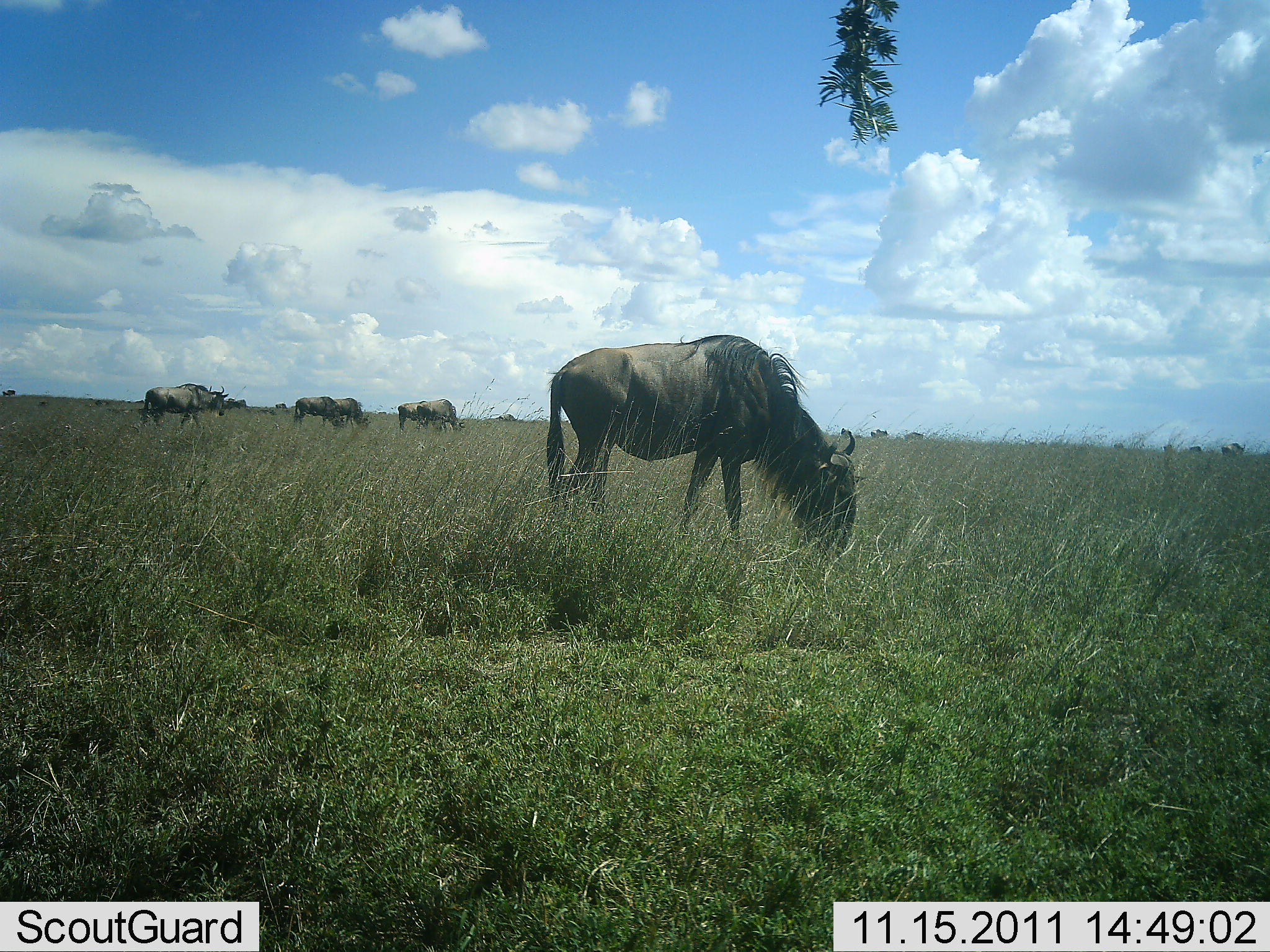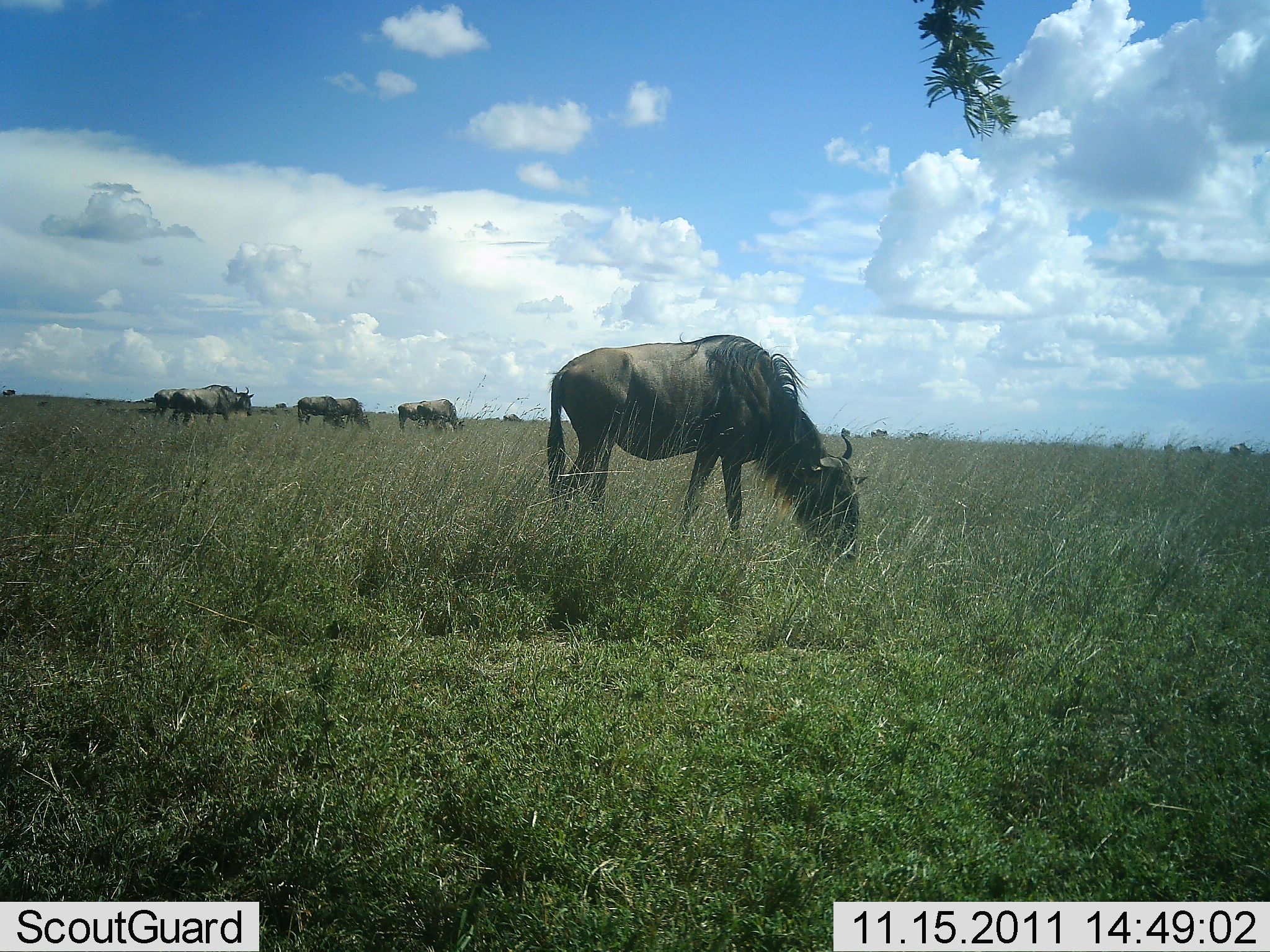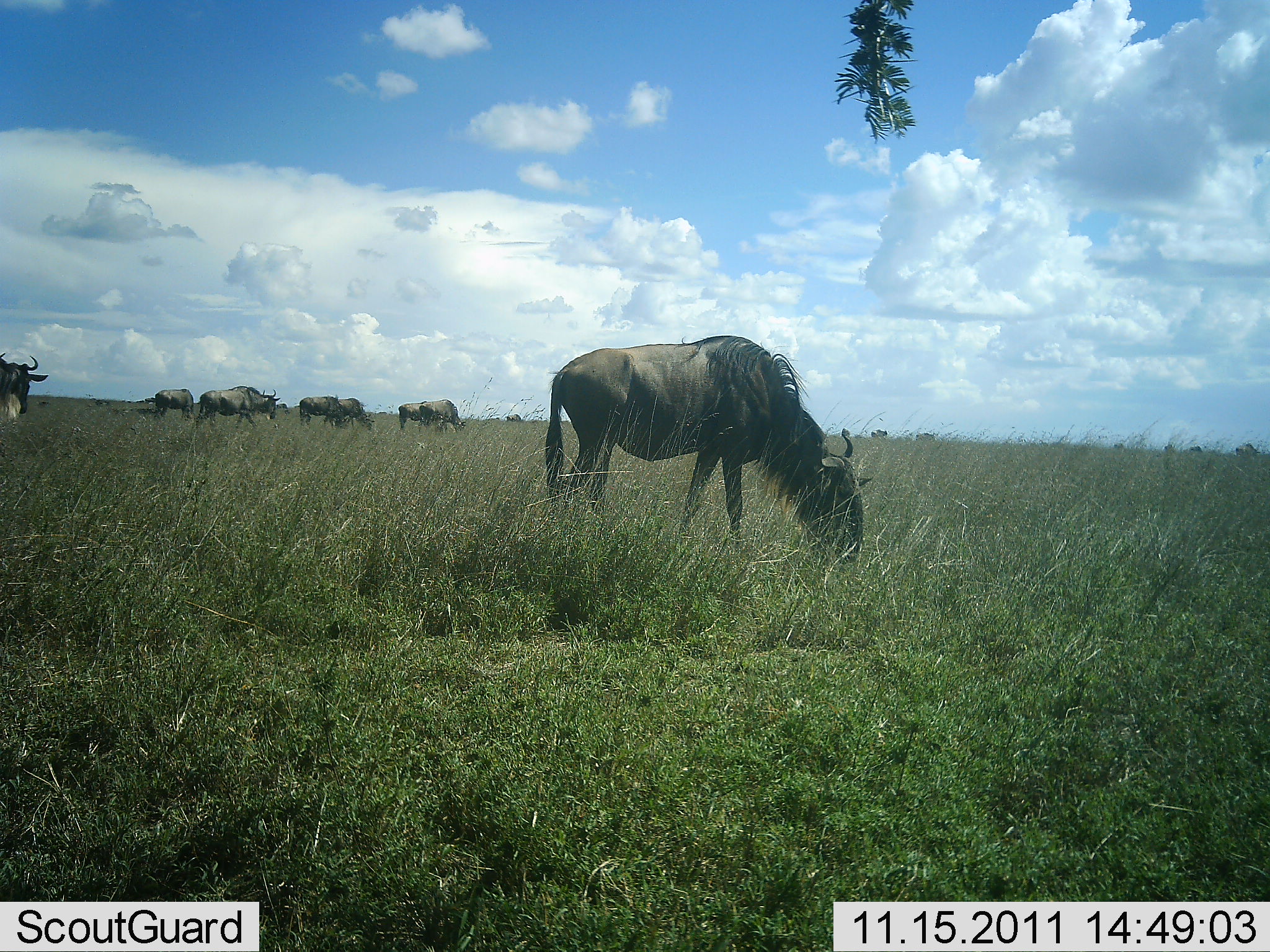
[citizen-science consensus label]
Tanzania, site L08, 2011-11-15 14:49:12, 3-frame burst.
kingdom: Animalia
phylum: Chordata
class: Mammalia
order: Artiodactyla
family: Bovidae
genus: Connochaetes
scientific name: Connochaetes taurinus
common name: blue wildebeest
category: wildebeest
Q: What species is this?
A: Wildebeest (blue wildebeest) (Connochaetes taurinus).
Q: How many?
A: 9.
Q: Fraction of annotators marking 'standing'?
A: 8%.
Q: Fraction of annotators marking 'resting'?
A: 0%.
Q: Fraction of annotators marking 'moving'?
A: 54%.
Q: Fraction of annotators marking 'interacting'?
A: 0%.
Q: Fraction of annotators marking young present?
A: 0%.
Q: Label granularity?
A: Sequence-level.